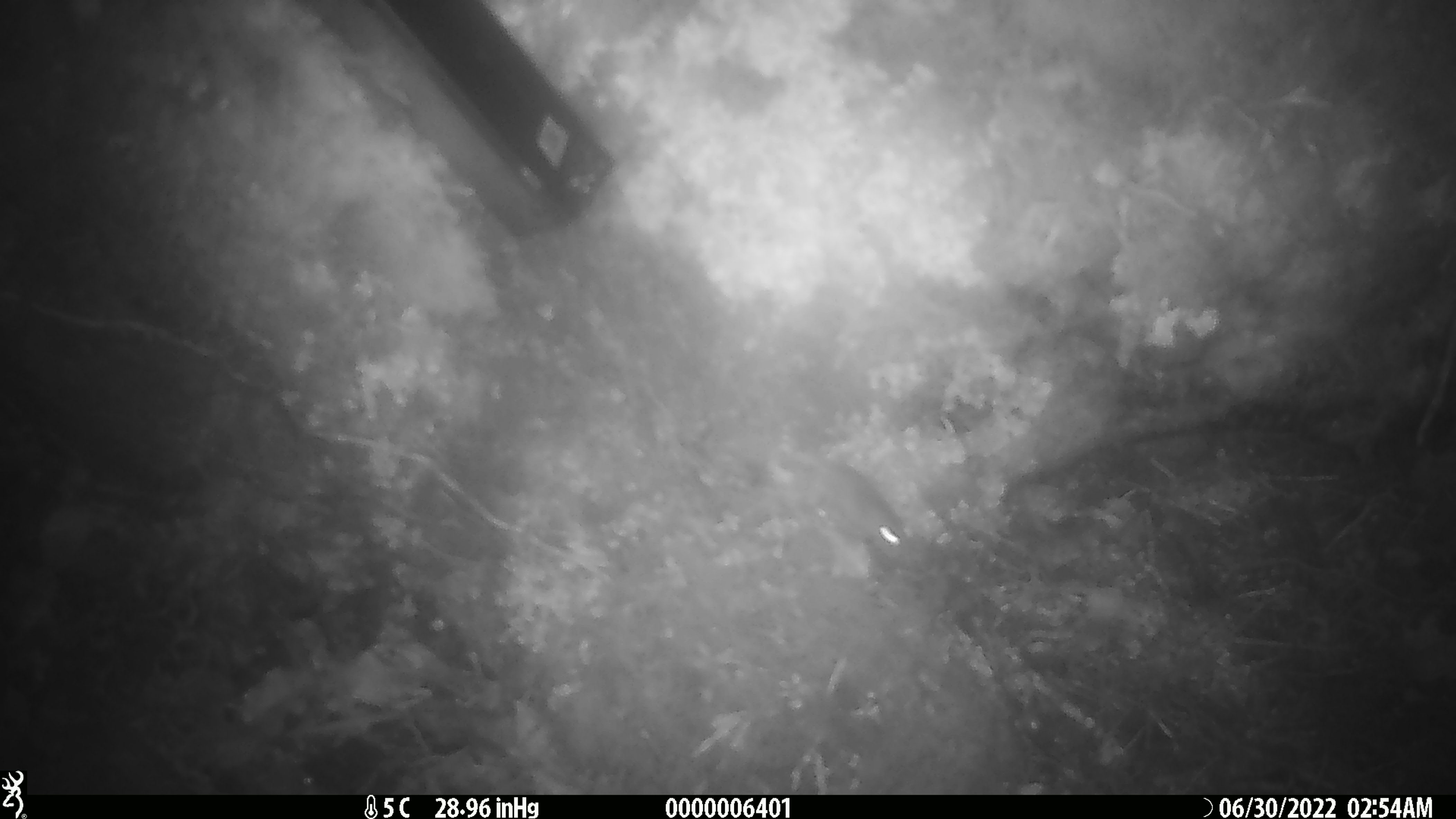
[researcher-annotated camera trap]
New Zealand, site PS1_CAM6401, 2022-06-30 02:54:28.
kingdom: Animalia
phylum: Chordata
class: Mammalia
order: Rodentia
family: Muridae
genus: Mus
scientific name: Mus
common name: mouse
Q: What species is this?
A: Mouse (Mus).